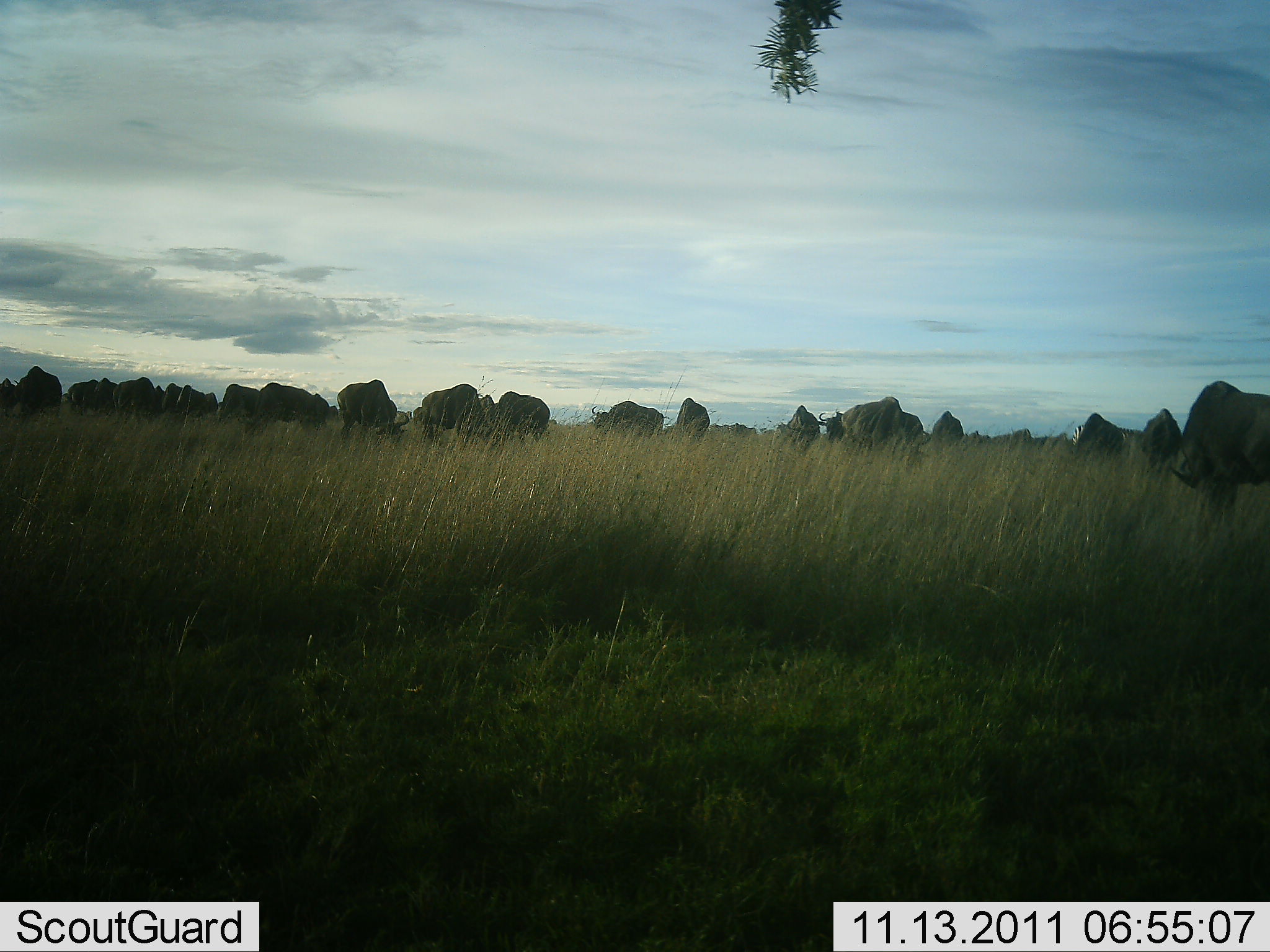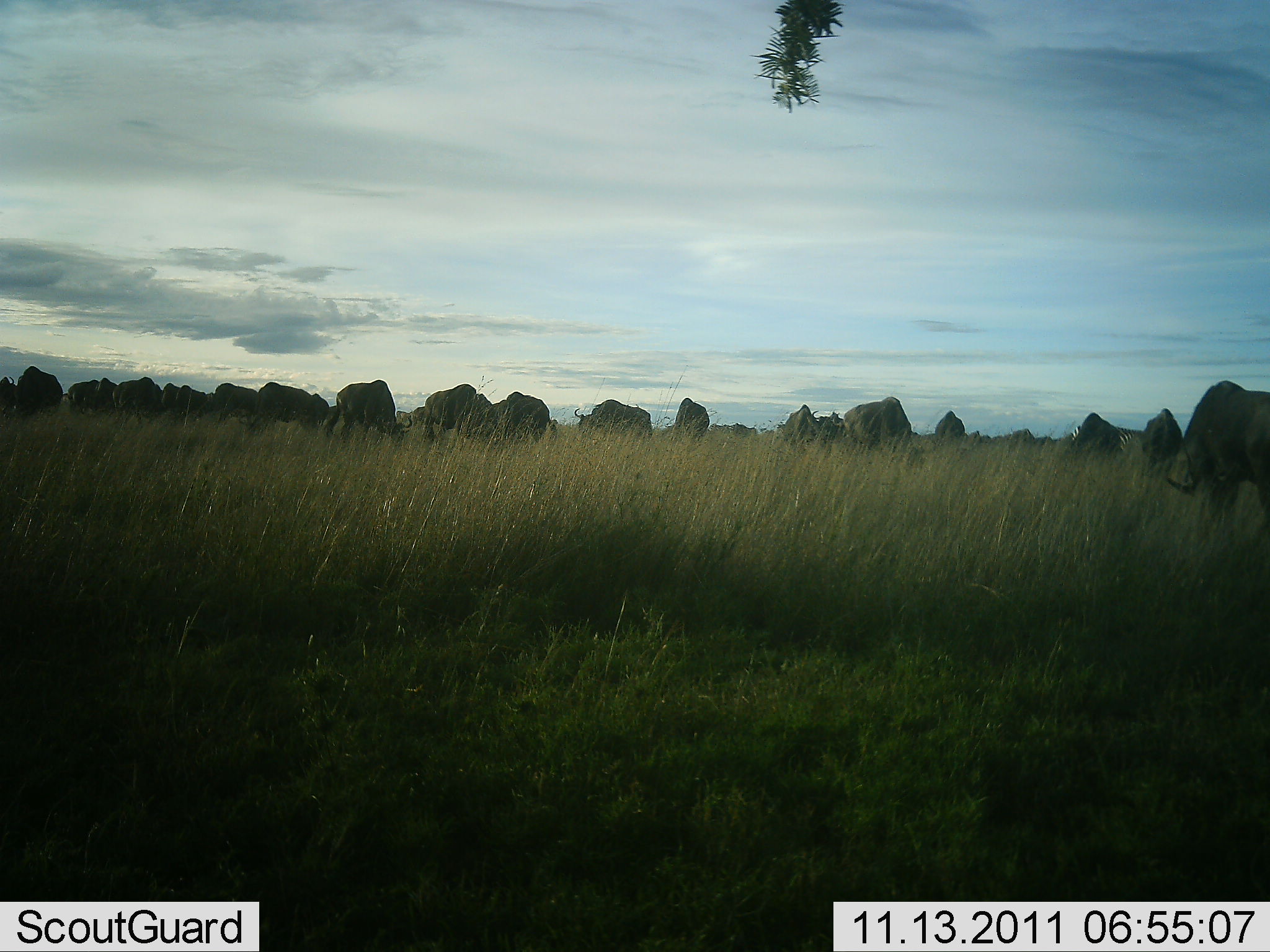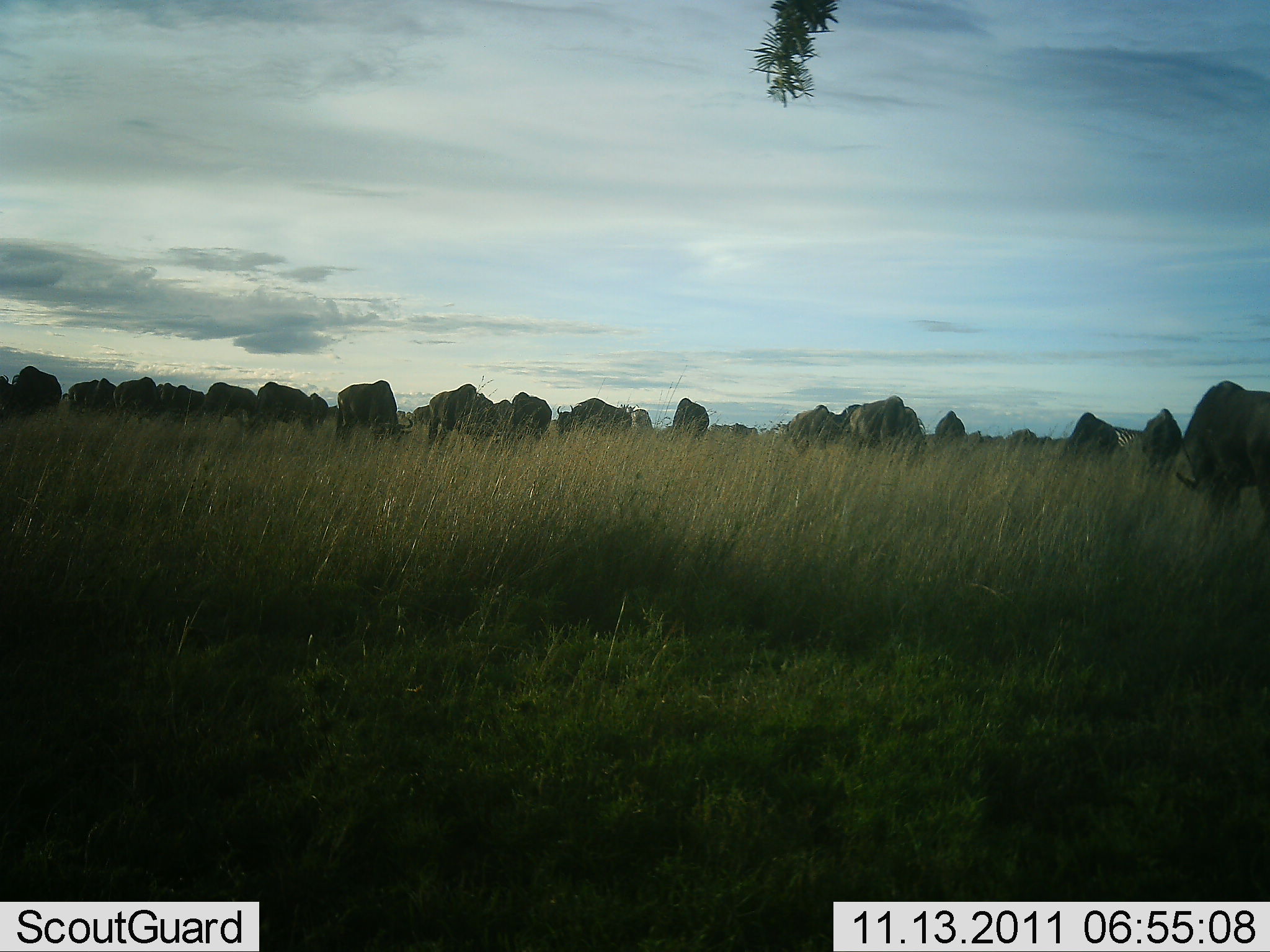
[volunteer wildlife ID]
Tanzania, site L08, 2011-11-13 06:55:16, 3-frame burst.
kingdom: Animalia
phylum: Chordata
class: Mammalia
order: Artiodactyla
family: Bovidae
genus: Syncerus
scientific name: Syncerus caffer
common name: cape buffalo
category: buffalo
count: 11-50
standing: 55%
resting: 0%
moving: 0%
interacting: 9%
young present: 0%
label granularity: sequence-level